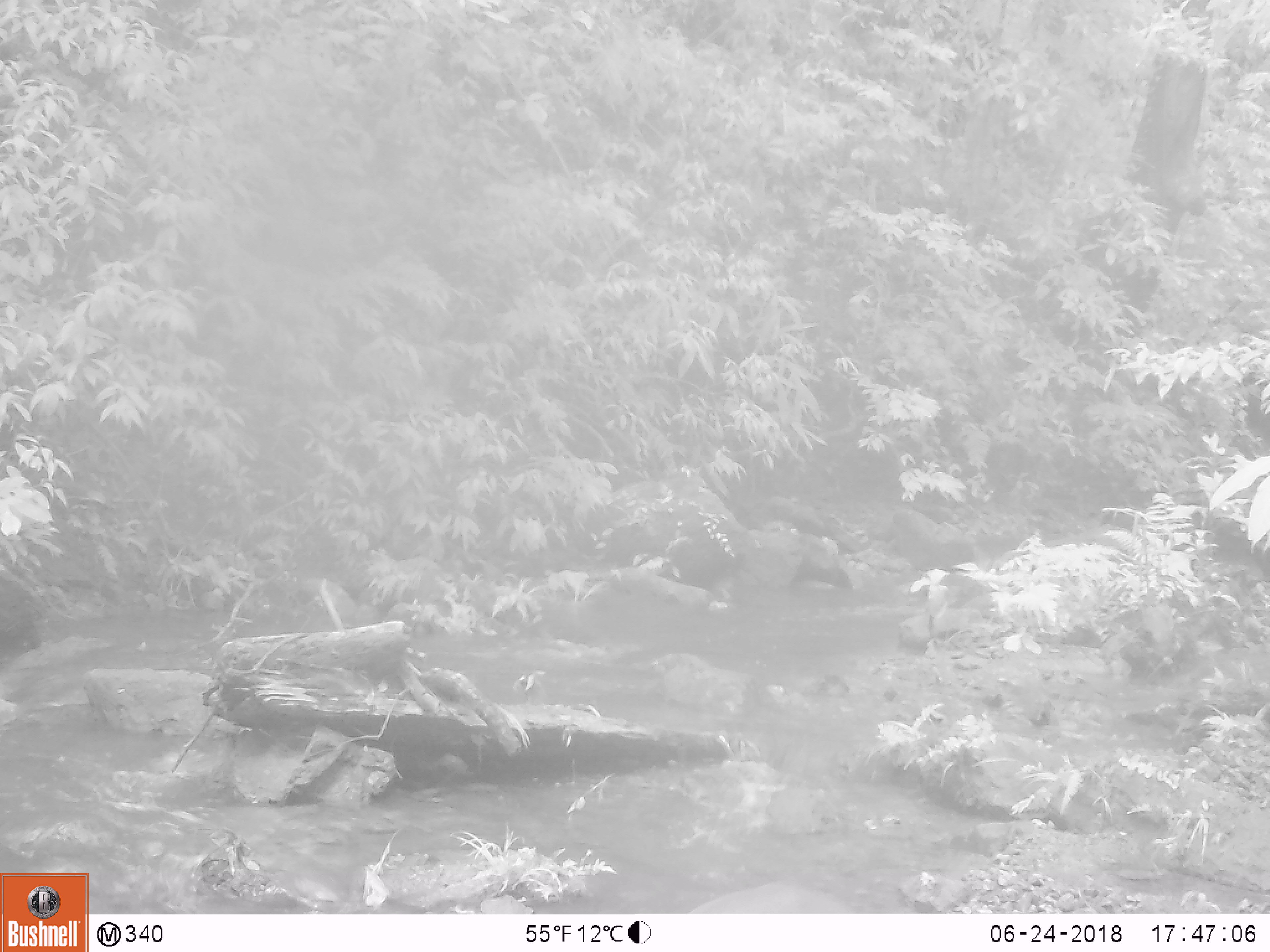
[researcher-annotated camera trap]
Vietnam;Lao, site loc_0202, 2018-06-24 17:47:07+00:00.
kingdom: Animalia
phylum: Chordata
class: Mammalia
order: Artiodactyla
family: Suidae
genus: Sus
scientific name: Sus scrofa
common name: eurasian wild pig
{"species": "eurasian wild pig (Sus scrofa)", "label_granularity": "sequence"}